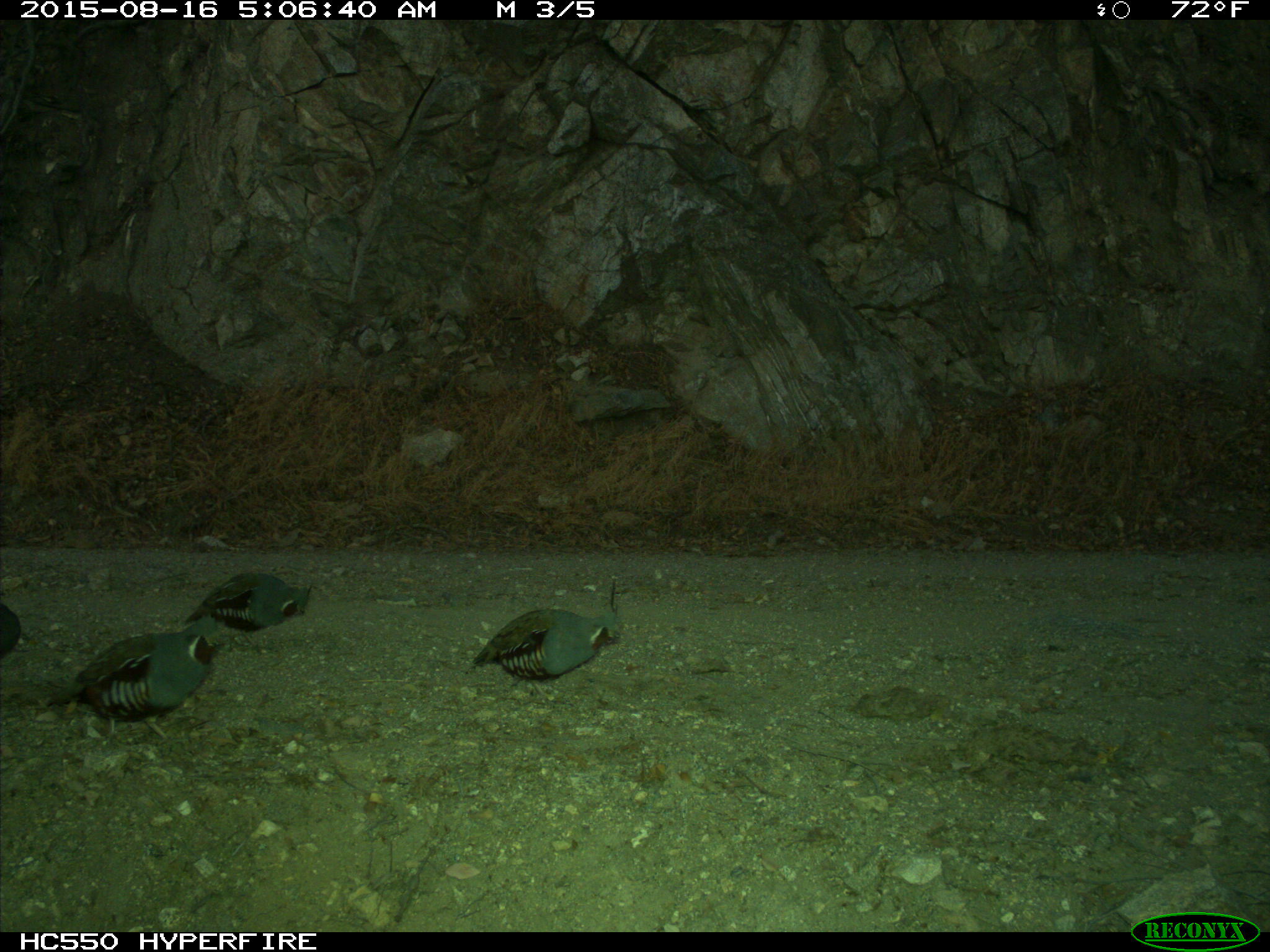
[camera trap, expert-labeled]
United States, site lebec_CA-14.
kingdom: Animalia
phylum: Chordata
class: Aves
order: Galliformes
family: Odontophoridae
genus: Callipepla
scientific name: Callipepla californica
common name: california quail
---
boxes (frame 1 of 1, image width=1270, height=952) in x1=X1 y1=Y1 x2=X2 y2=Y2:
animal: x1=45 y1=614 x2=237 y2=746; x1=464 y1=607 x2=631 y2=700; x1=184 y1=570 x2=314 y2=653; x1=0 y1=604 x2=22 y2=664